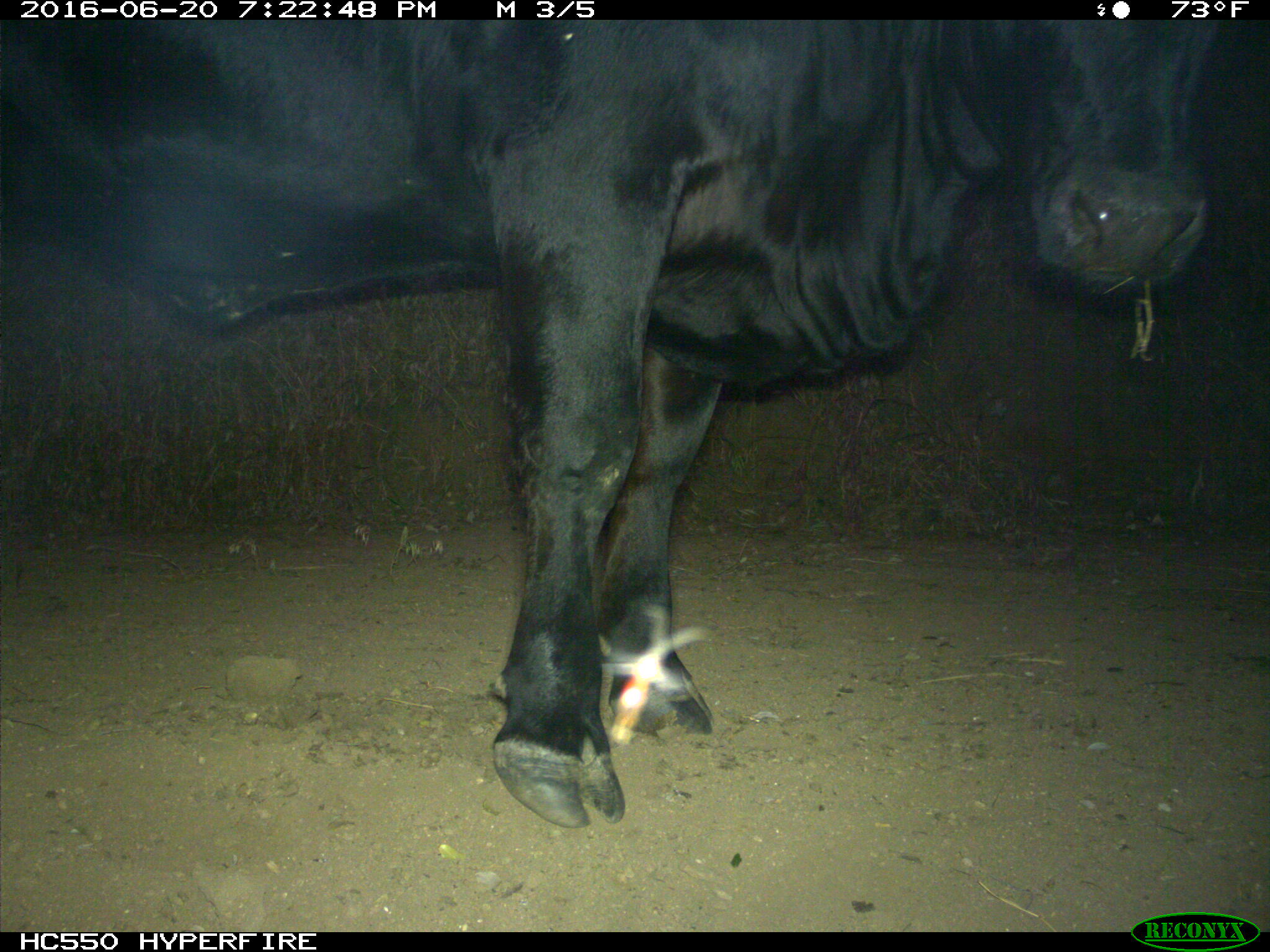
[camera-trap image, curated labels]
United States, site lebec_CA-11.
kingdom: Animalia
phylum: Chordata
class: Mammalia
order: Artiodactyla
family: Bovidae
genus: Bos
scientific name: Bos taurus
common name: domestic cow